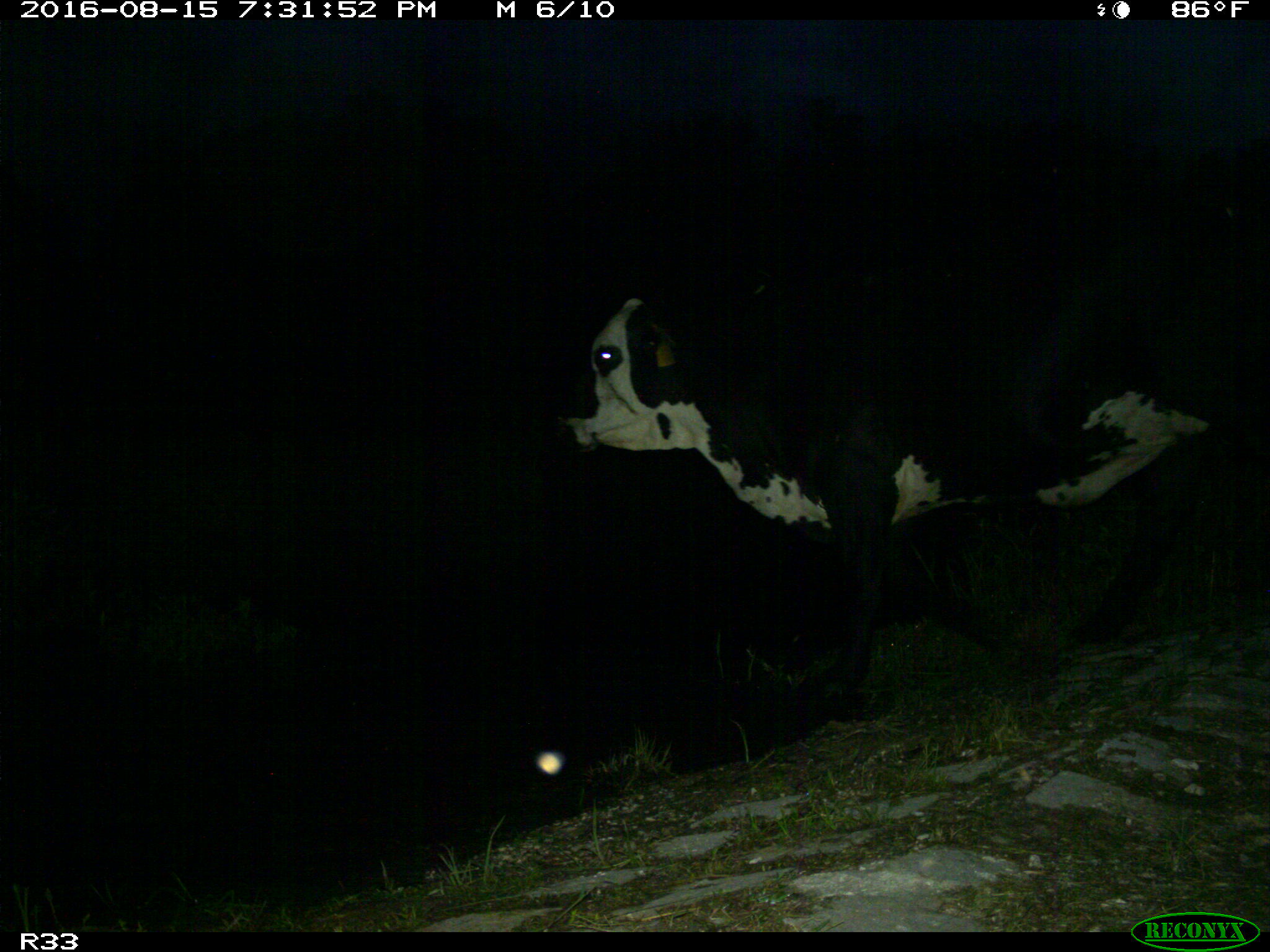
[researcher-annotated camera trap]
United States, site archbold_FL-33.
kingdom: Animalia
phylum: Chordata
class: Mammalia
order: Artiodactyla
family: Bovidae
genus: Bos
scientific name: Bos taurus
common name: domestic cow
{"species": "Bos taurus (domestic cow)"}